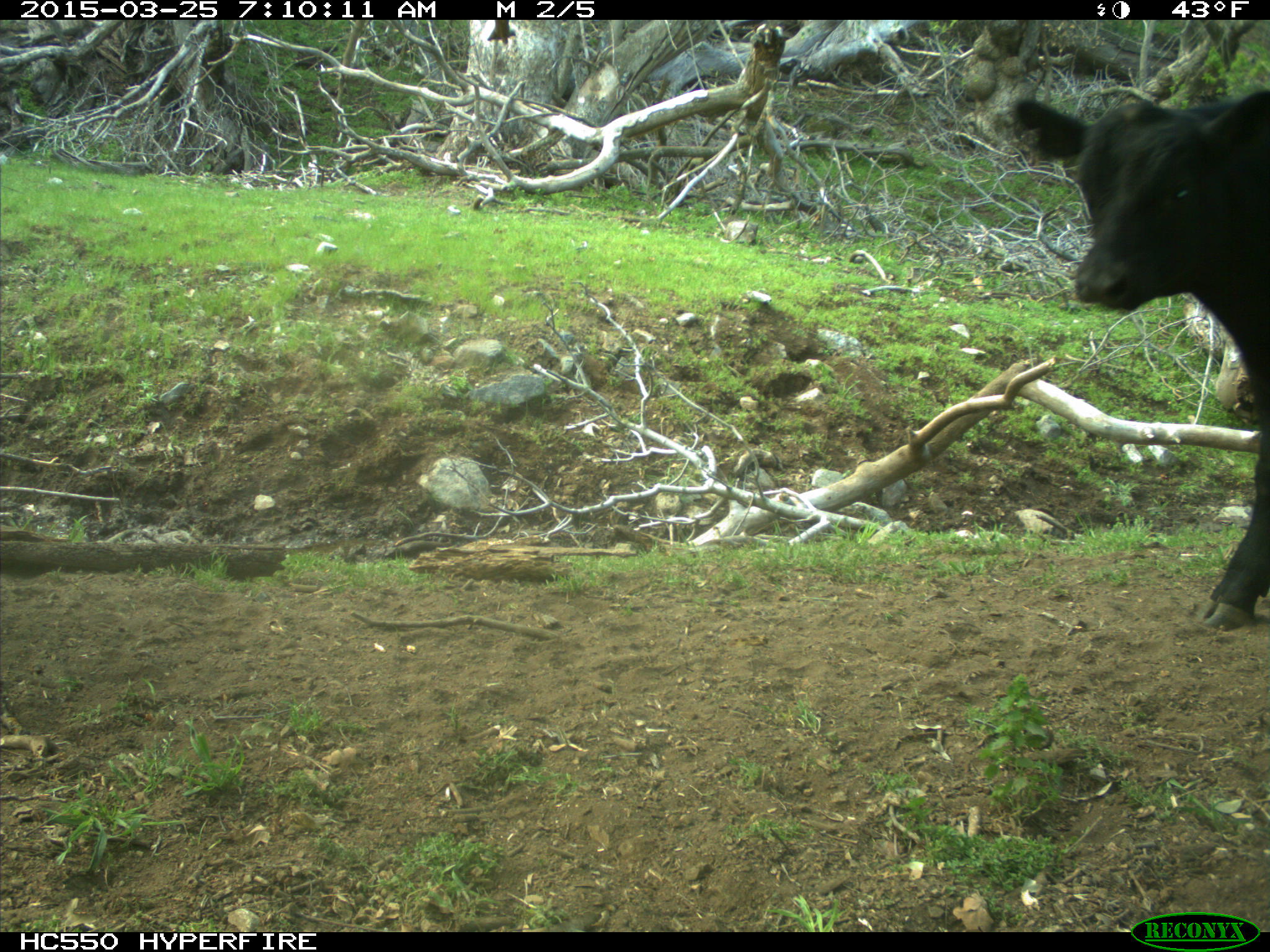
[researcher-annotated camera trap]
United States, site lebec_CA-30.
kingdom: Animalia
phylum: Chordata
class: Mammalia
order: Artiodactyla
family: Bovidae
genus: Bos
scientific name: Bos taurus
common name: domestic cow